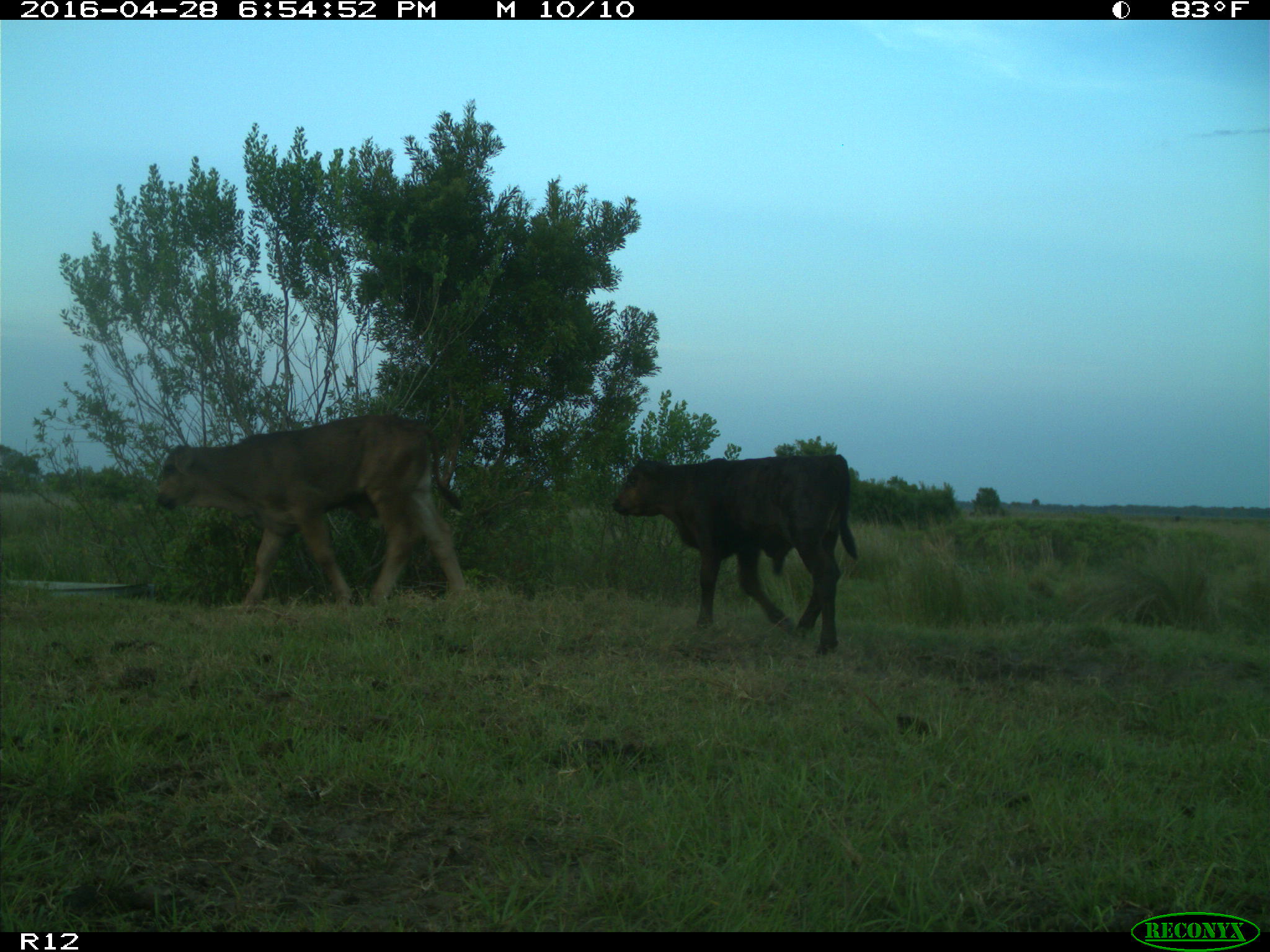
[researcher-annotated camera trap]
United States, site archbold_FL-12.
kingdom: Animalia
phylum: Chordata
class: Mammalia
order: Artiodactyla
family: Bovidae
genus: Bos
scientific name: Bos taurus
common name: domestic cow